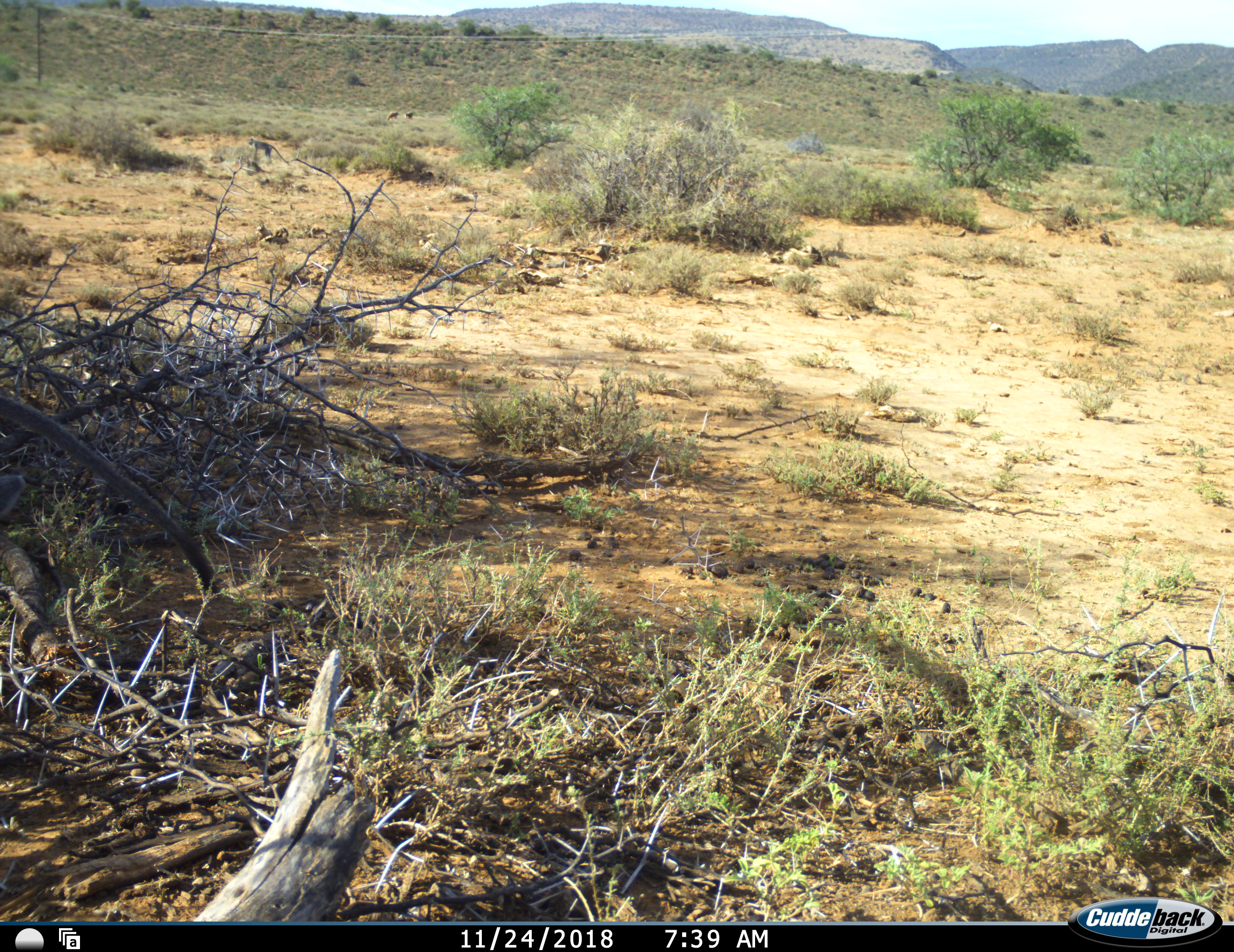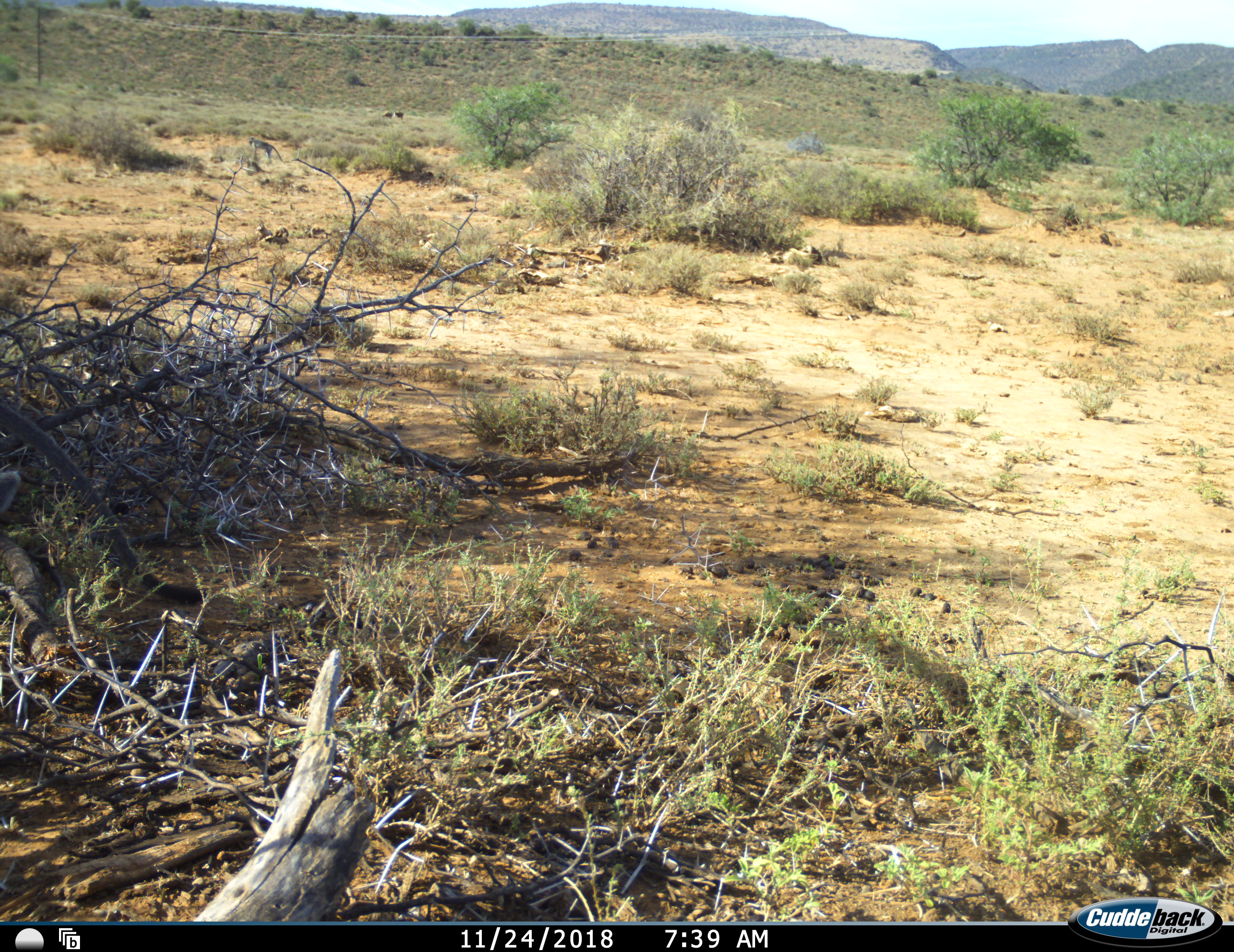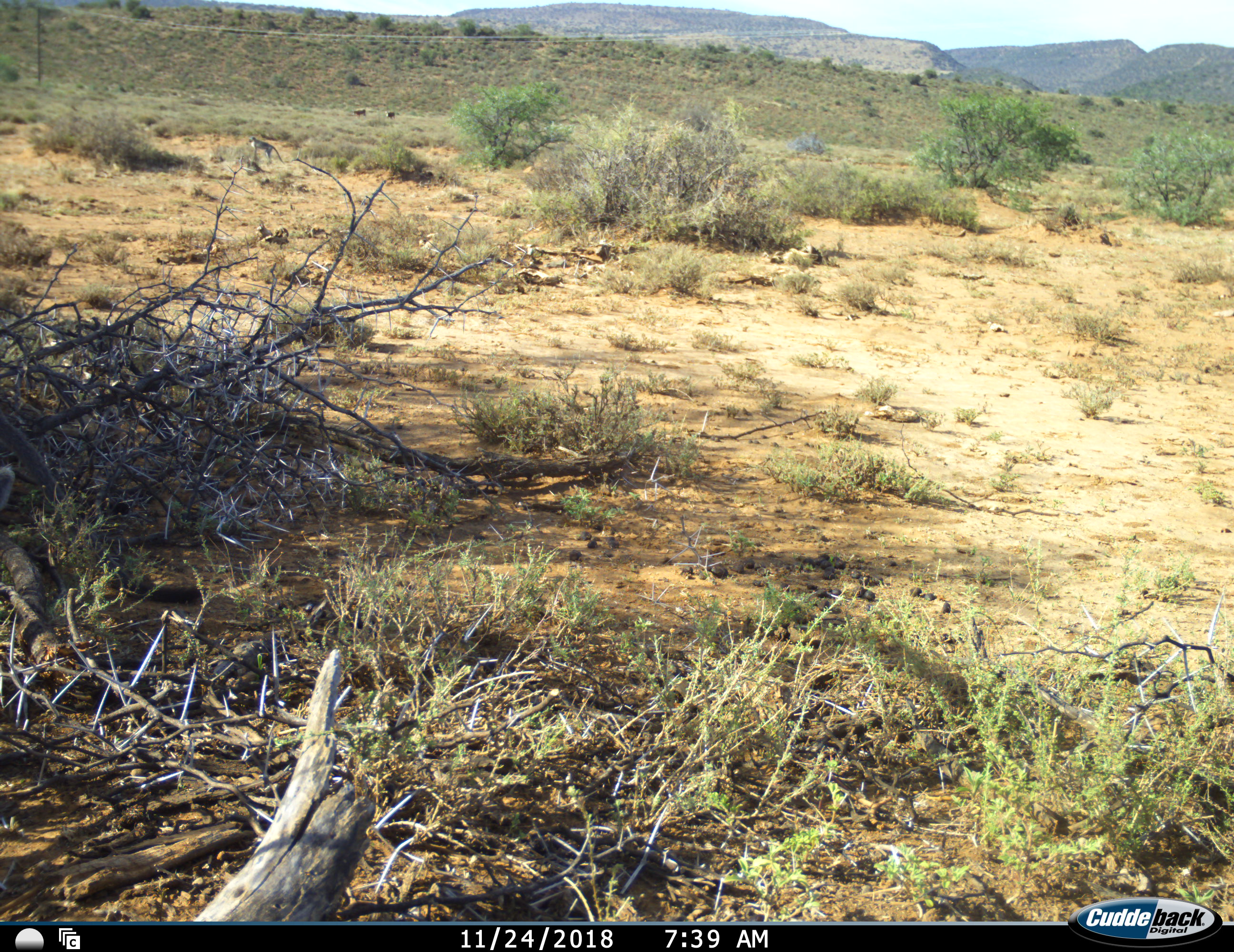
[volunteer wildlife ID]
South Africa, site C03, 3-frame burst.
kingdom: Animalia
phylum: Chordata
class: Mammalia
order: Primates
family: Cercopithecidae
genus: Chlorocebus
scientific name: Chlorocebus pygerythrus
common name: vervet monkey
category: monkeyvervet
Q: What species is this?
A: Monkeyvervet (vervet monkey) (Chlorocebus pygerythrus).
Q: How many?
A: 2.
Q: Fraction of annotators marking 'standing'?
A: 62%.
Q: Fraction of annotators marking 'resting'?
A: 0%.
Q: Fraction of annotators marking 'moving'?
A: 62%.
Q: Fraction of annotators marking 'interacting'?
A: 0%.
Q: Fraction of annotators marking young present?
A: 0%.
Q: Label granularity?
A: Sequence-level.